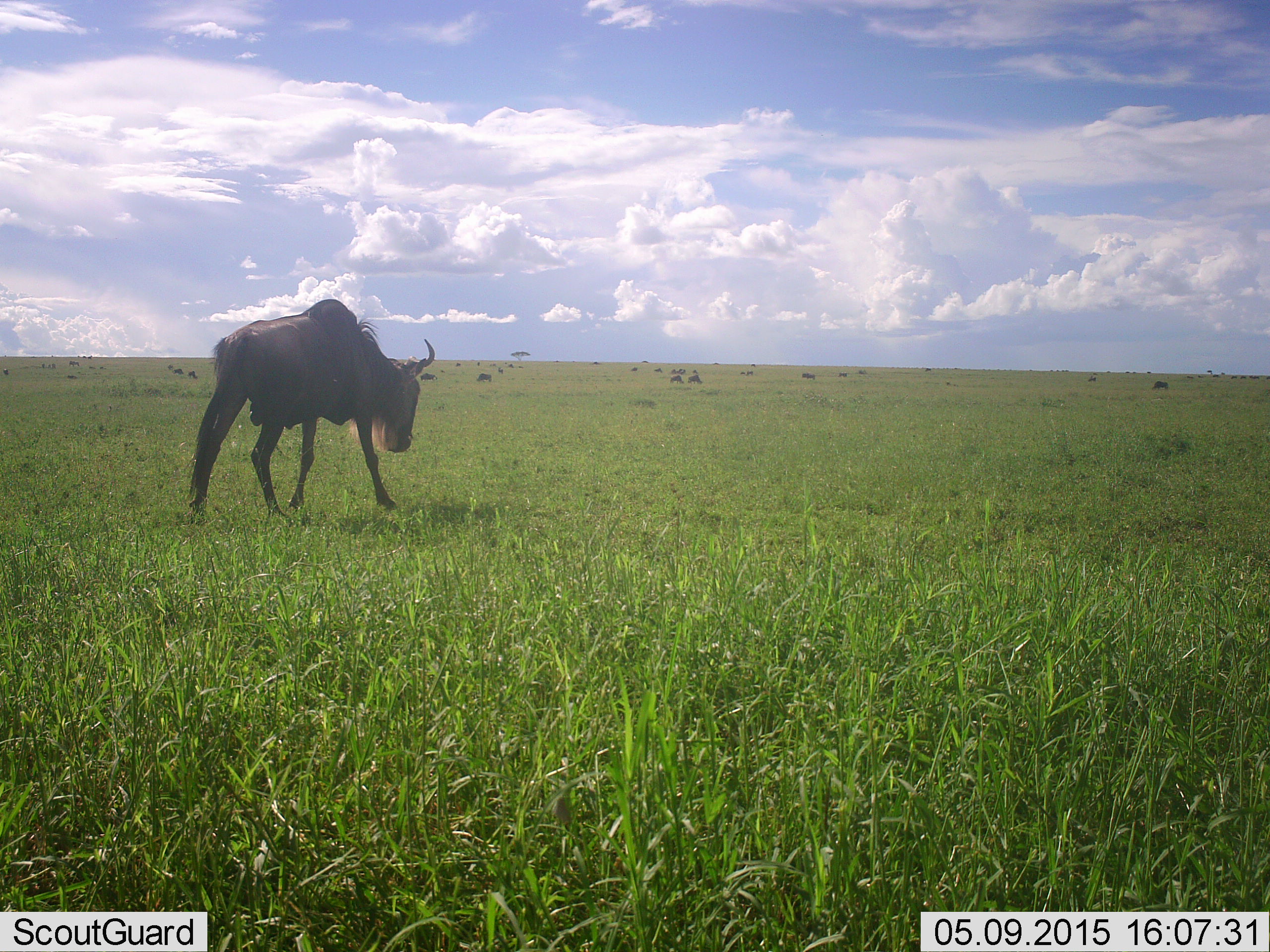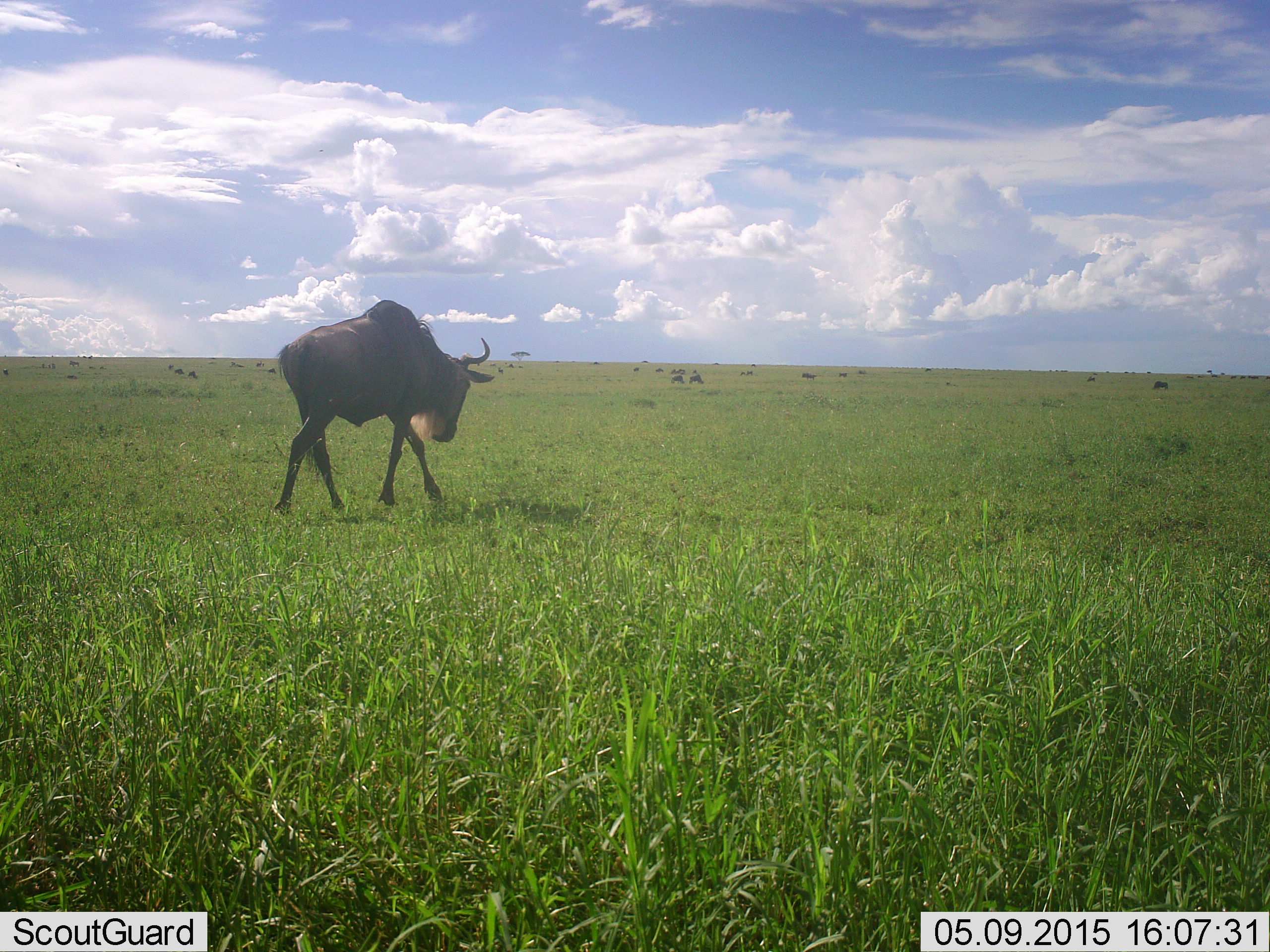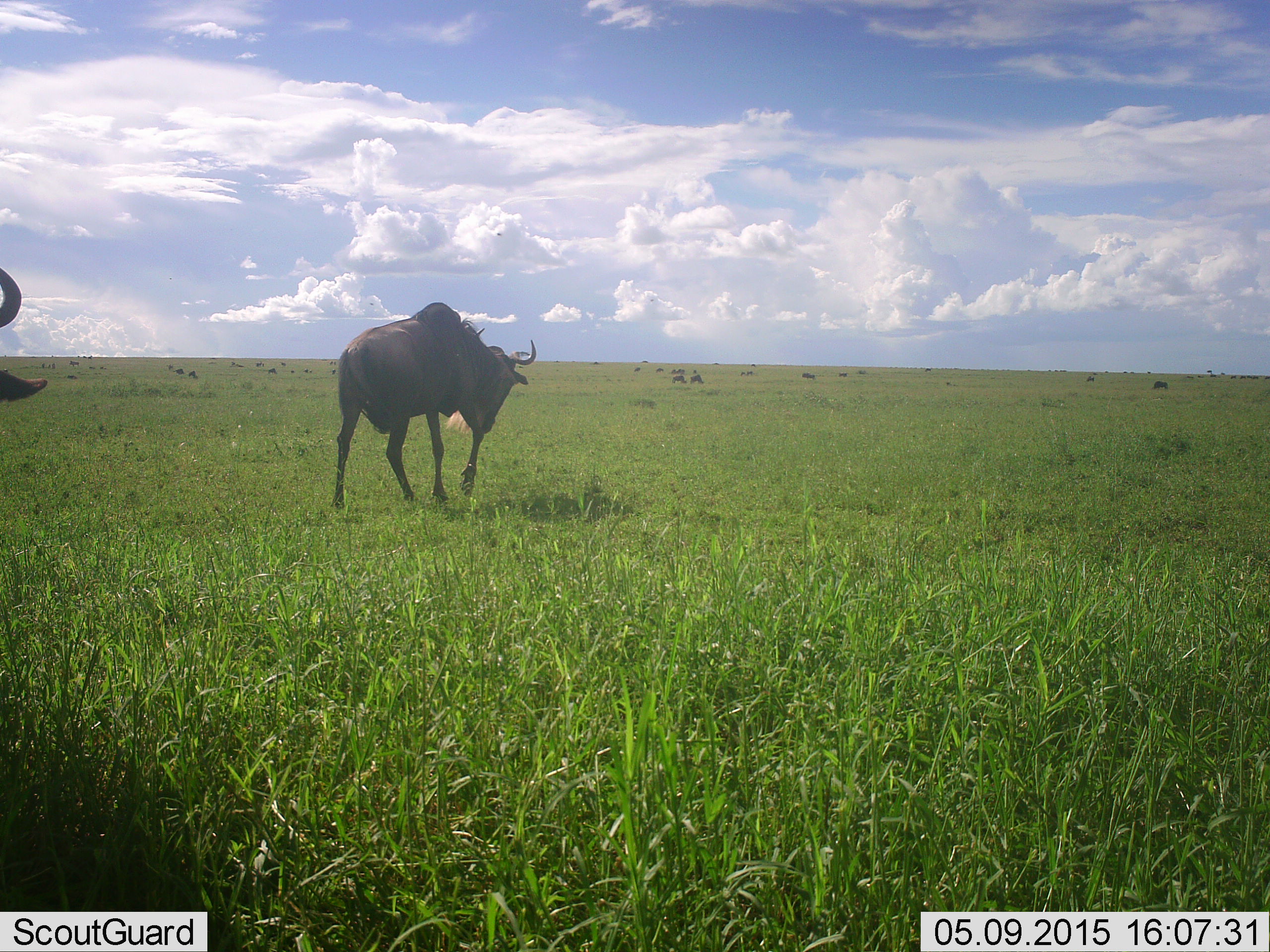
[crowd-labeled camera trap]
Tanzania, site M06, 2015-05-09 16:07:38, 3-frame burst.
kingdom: Animalia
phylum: Chordata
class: Mammalia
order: Artiodactyla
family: Bovidae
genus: Connochaetes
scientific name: Connochaetes taurinus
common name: blue wildebeest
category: wildebeest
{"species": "wildebeest (blue wildebeest) (Connochaetes taurinus)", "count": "2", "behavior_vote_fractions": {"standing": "20%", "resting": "0%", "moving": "100%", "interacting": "0%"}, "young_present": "0%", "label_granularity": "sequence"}